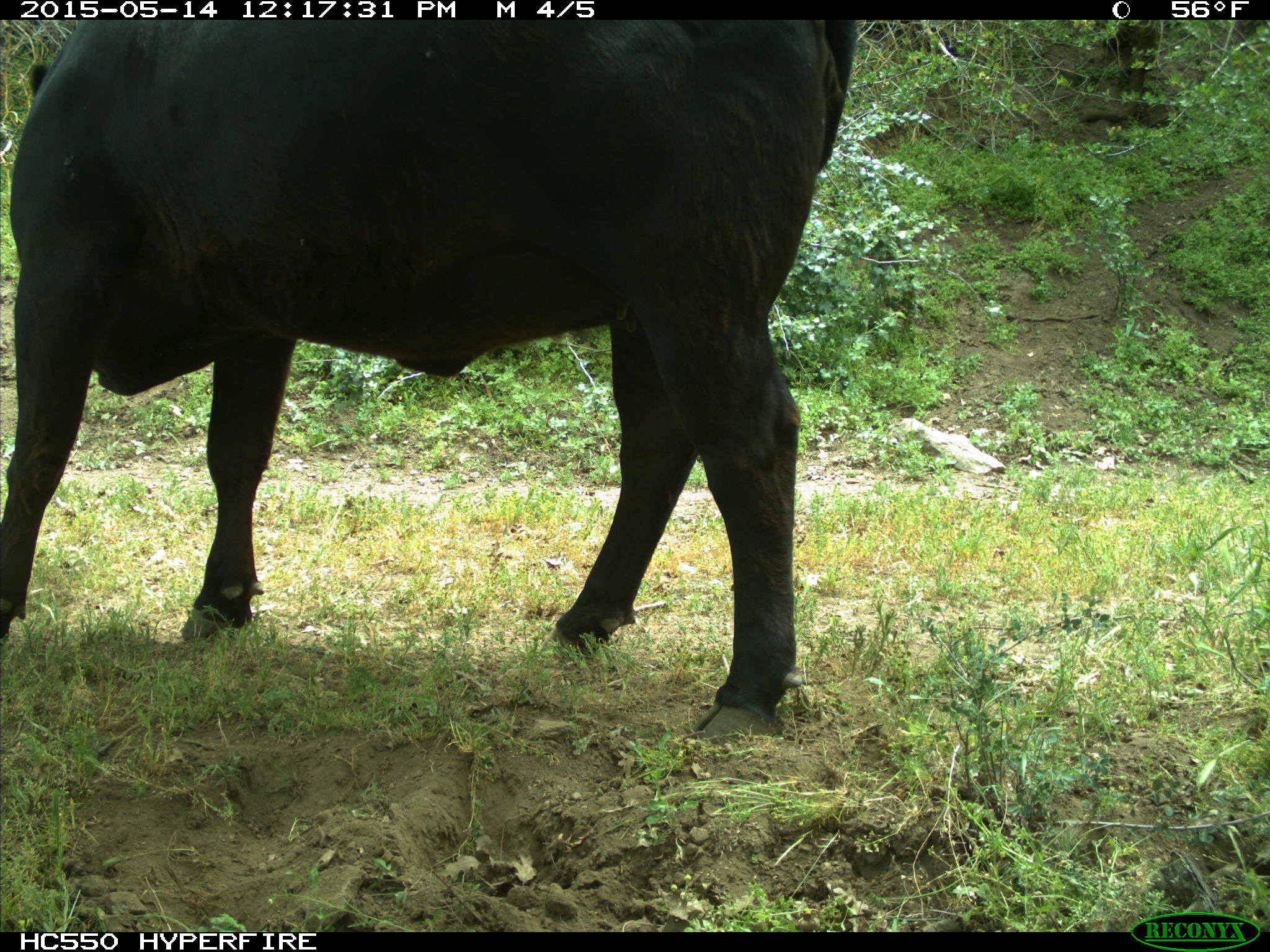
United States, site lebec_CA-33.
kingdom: Animalia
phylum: Chordata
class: Mammalia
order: Artiodactyla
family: Bovidae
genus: Bos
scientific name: Bos taurus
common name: domestic cow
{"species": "Bos taurus (domestic cow)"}